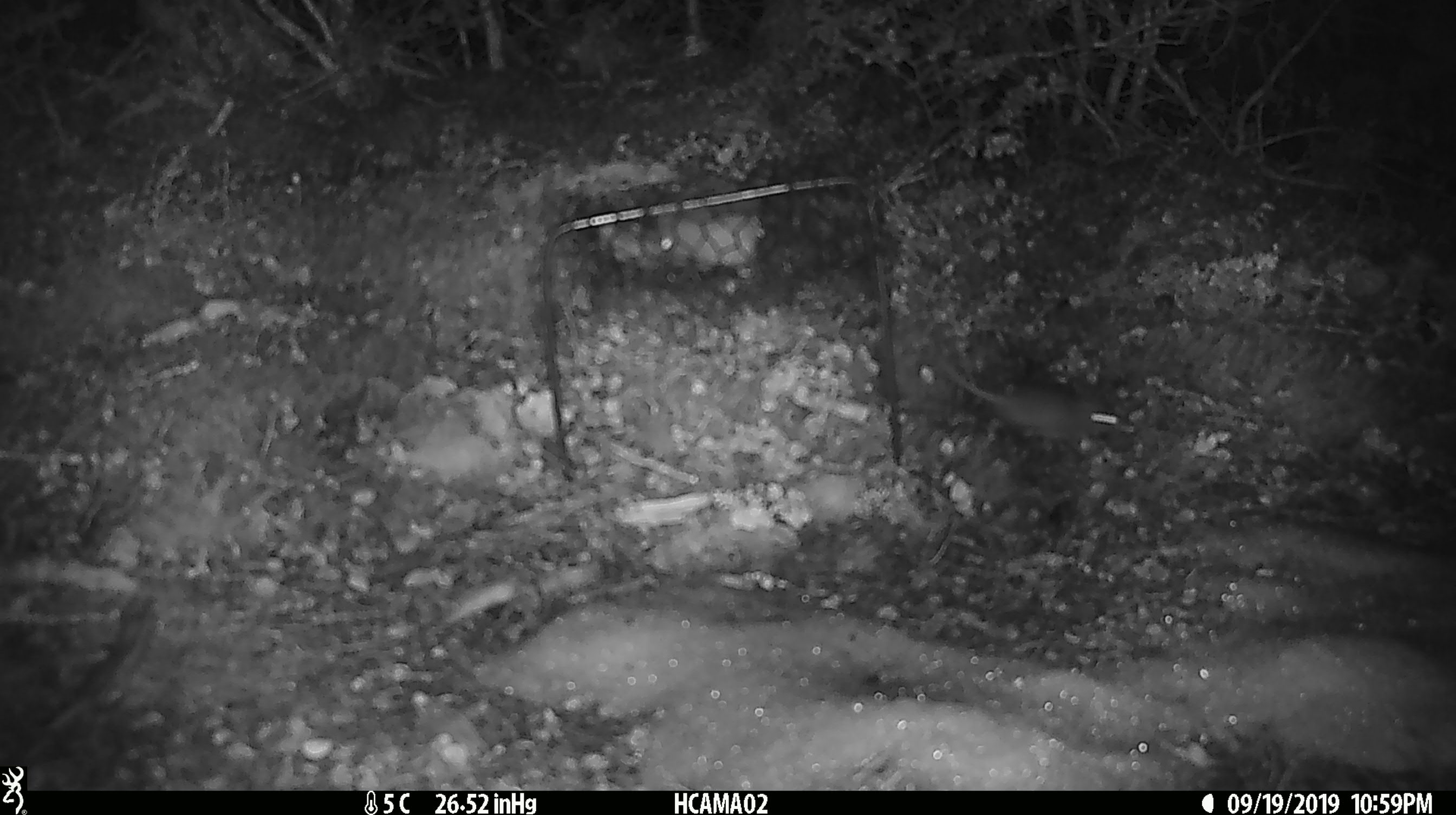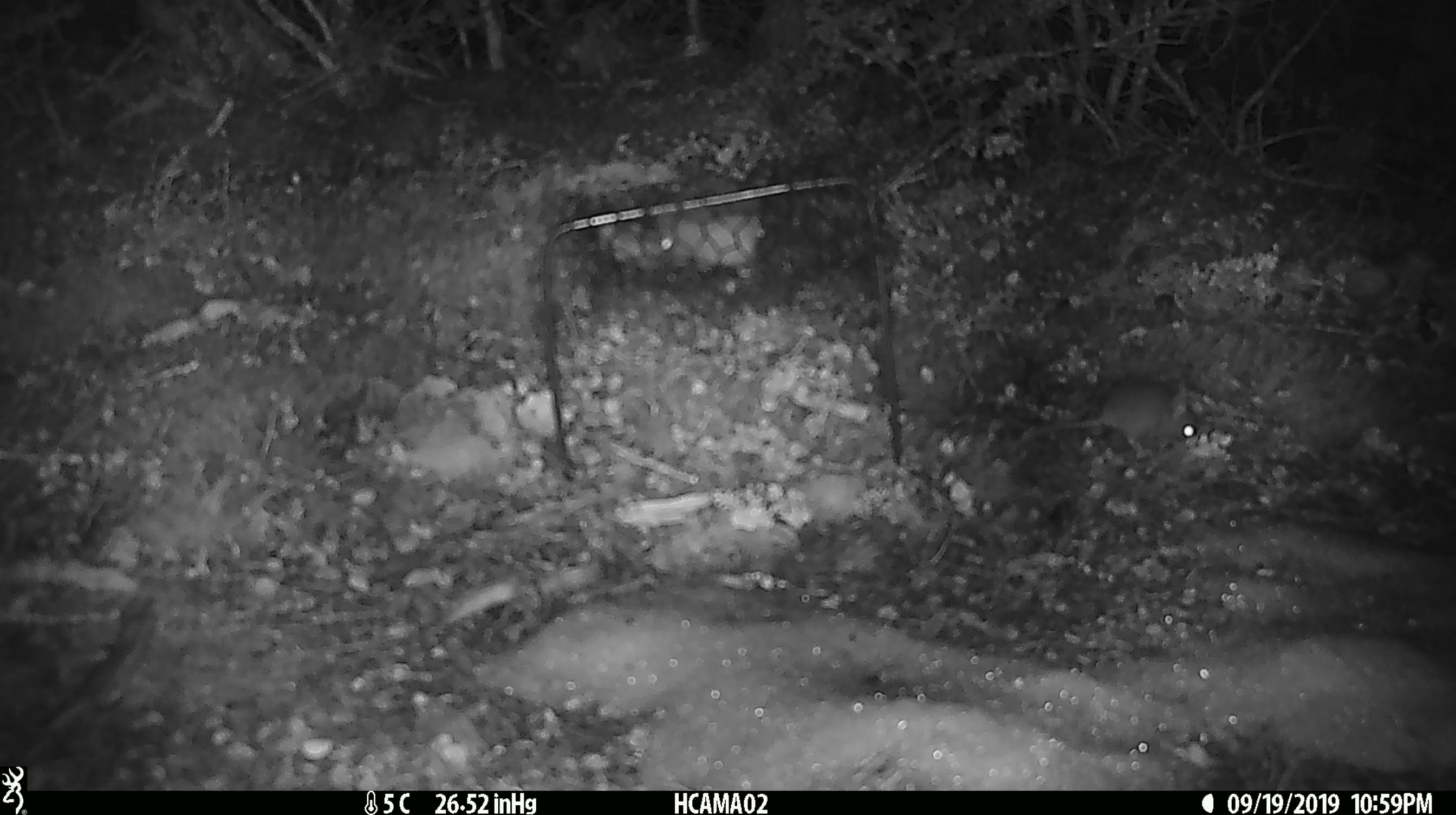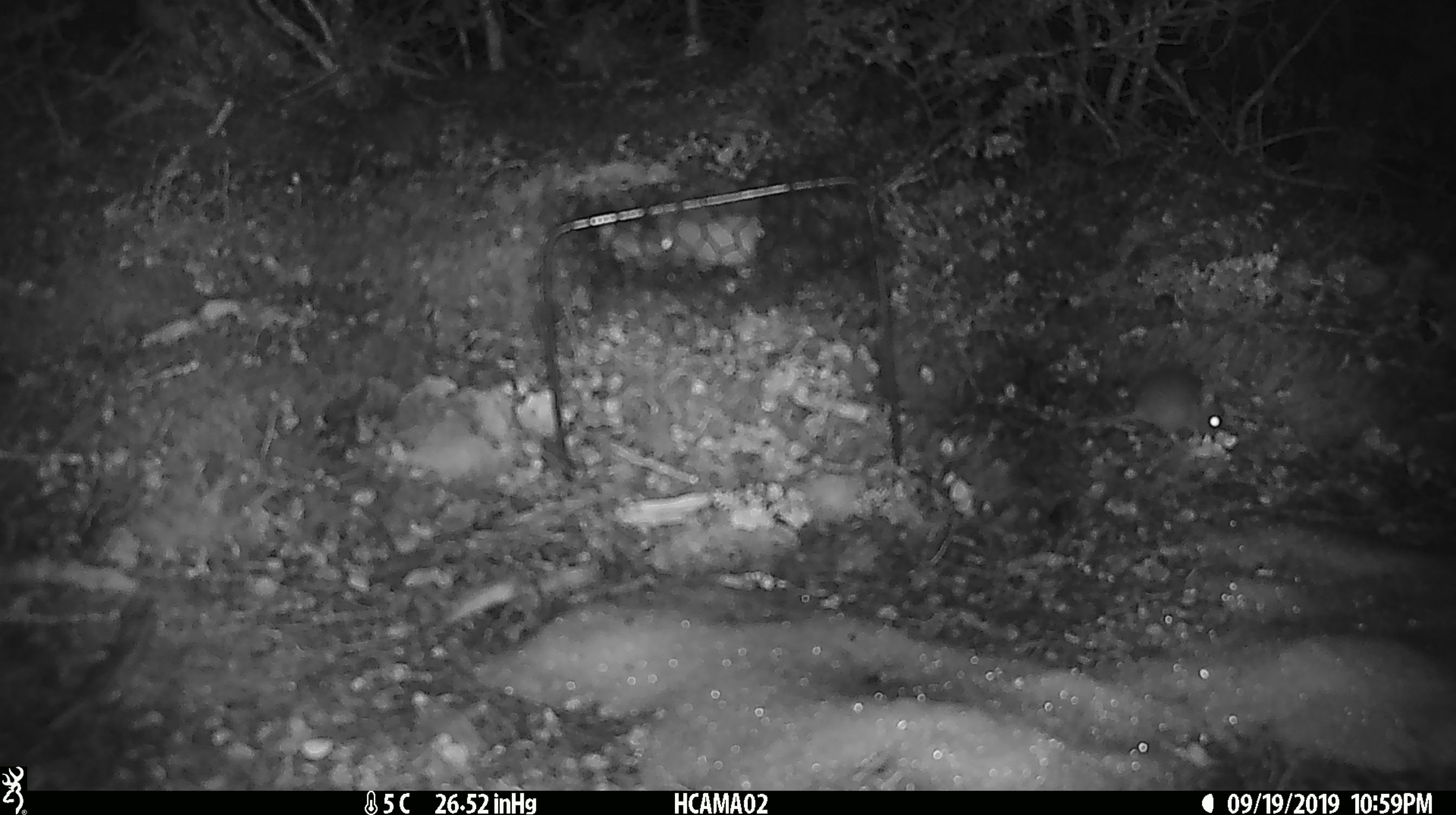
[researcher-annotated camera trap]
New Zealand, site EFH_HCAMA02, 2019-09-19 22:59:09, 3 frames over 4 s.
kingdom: Animalia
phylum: Chordata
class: Mammalia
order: Rodentia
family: Muridae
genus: Mus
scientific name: Mus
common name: mouse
Mouse (Mus).